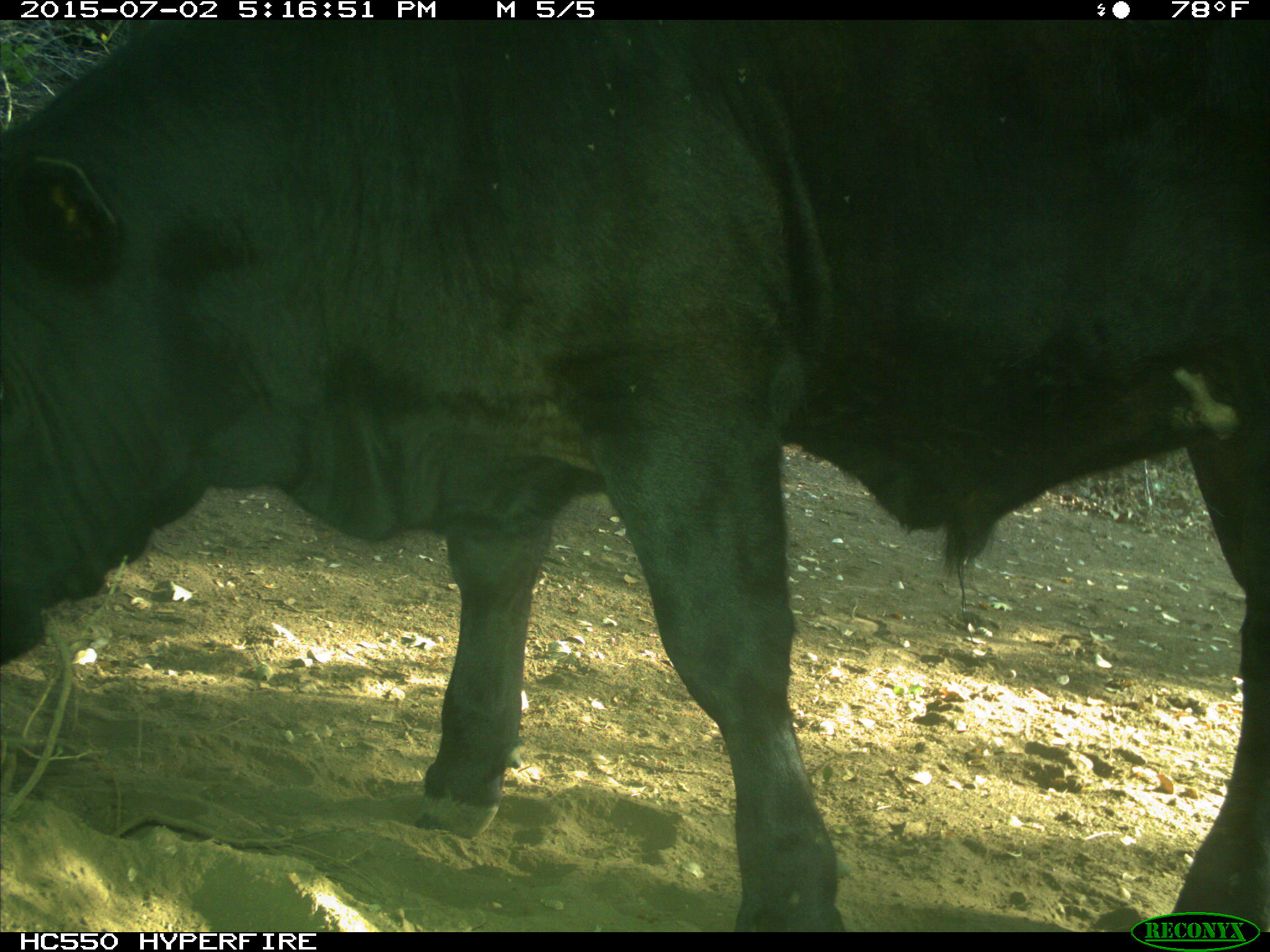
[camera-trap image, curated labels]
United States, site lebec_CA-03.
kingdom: Animalia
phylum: Chordata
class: Mammalia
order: Artiodactyla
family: Bovidae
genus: Bos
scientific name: Bos taurus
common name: domestic cow